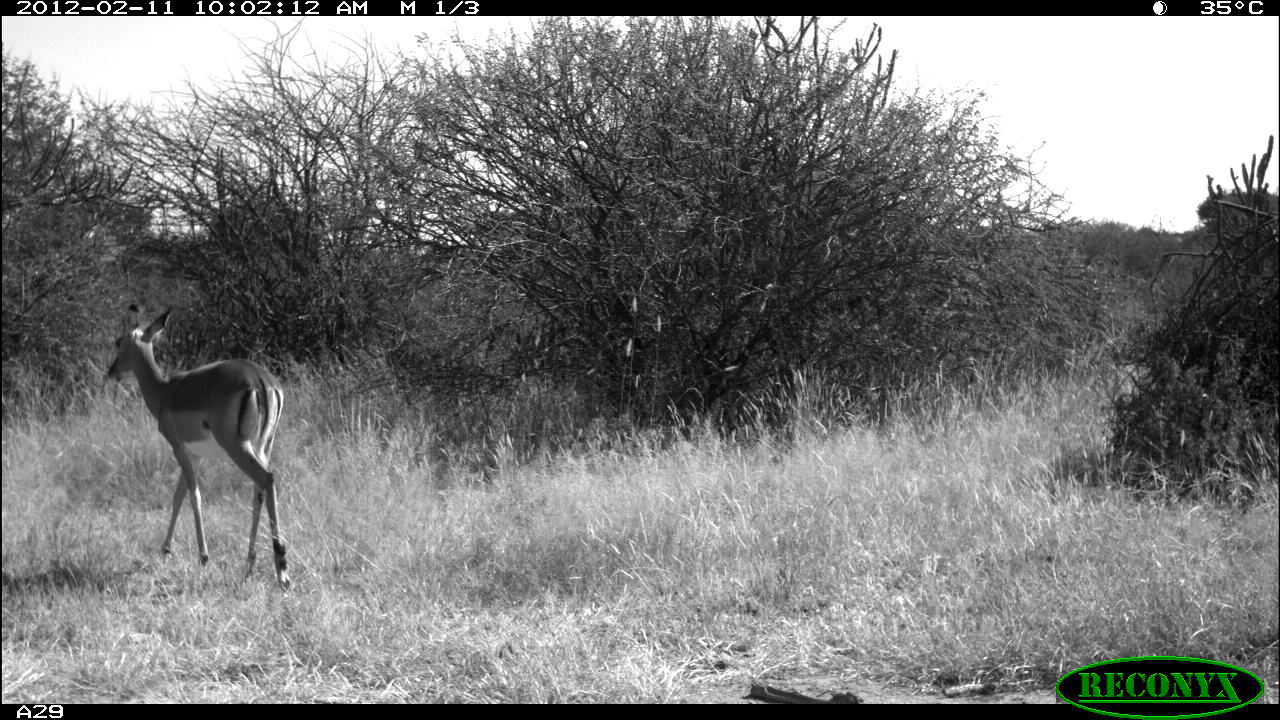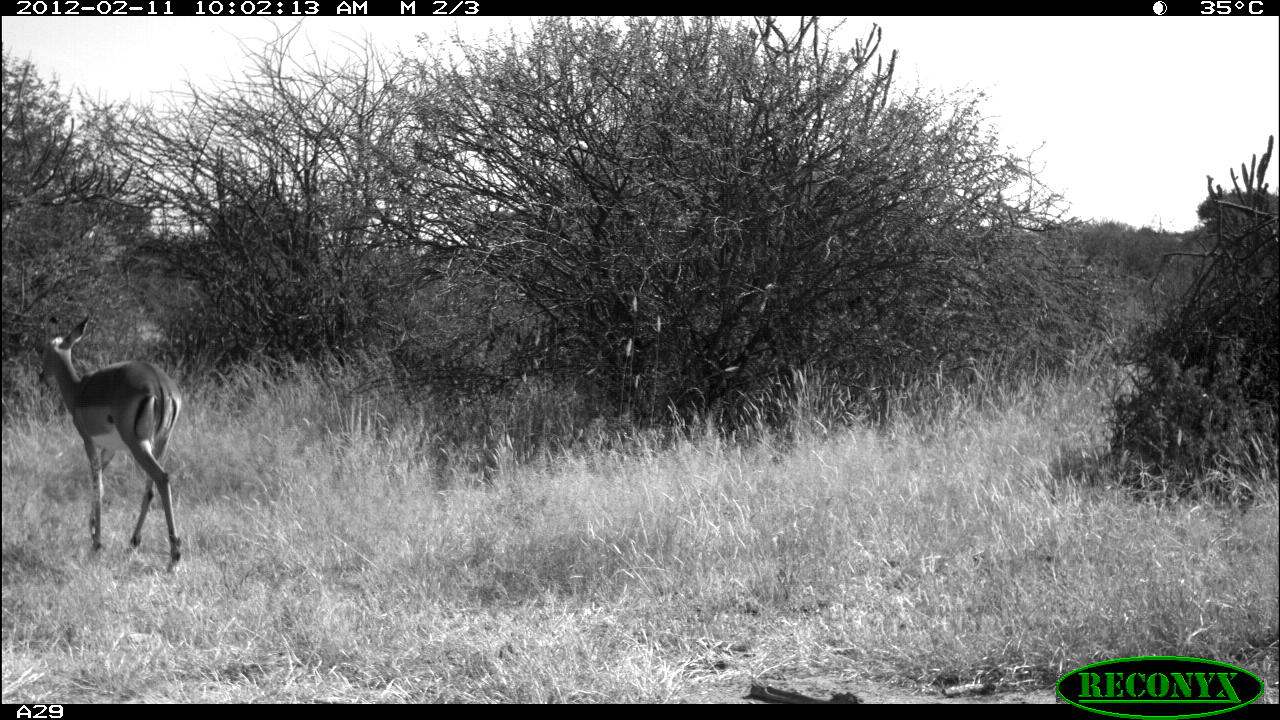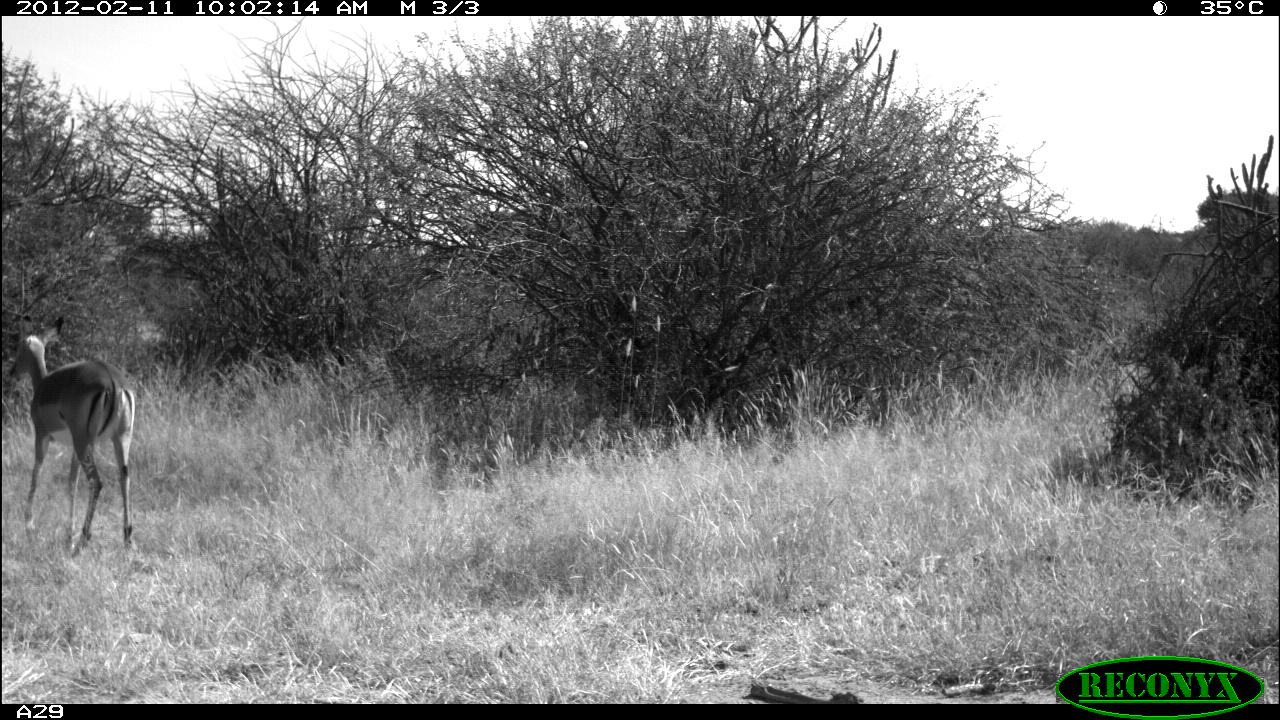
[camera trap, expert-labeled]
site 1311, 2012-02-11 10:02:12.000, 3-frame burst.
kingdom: Animalia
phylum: Chordata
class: Mammalia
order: Artiodactyla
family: Bovidae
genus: Aepyceros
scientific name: Aepyceros melampus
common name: impala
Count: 1.